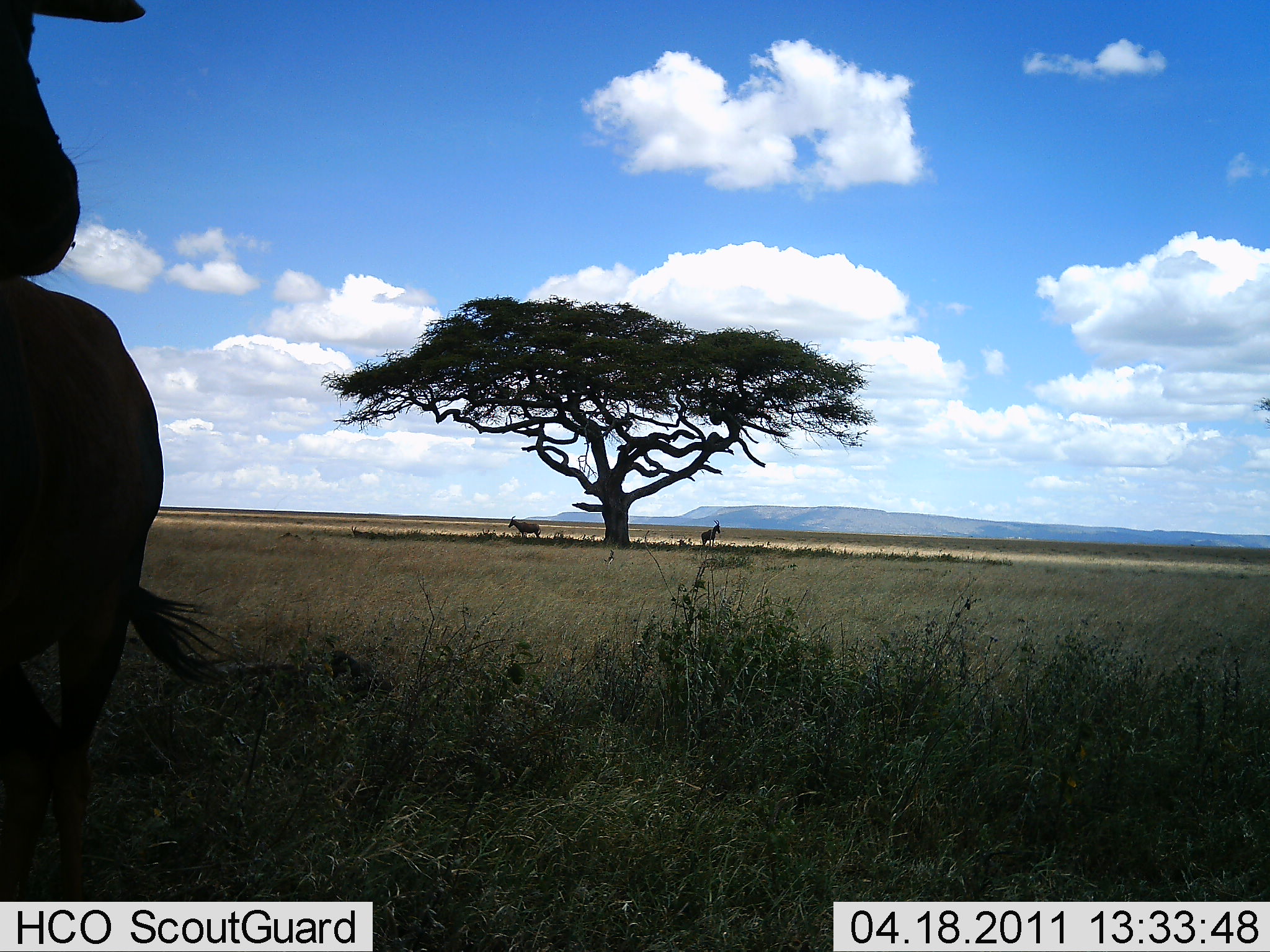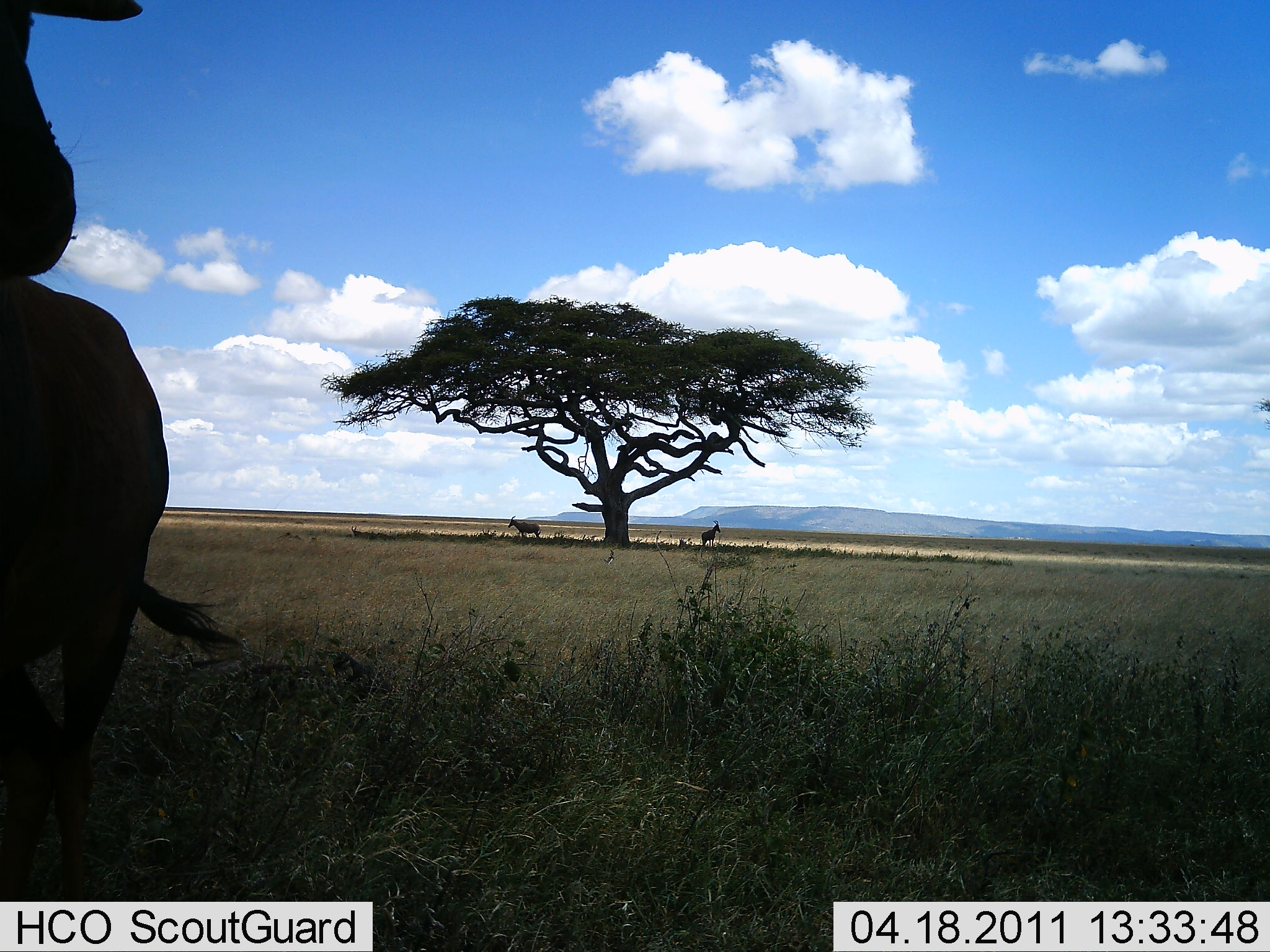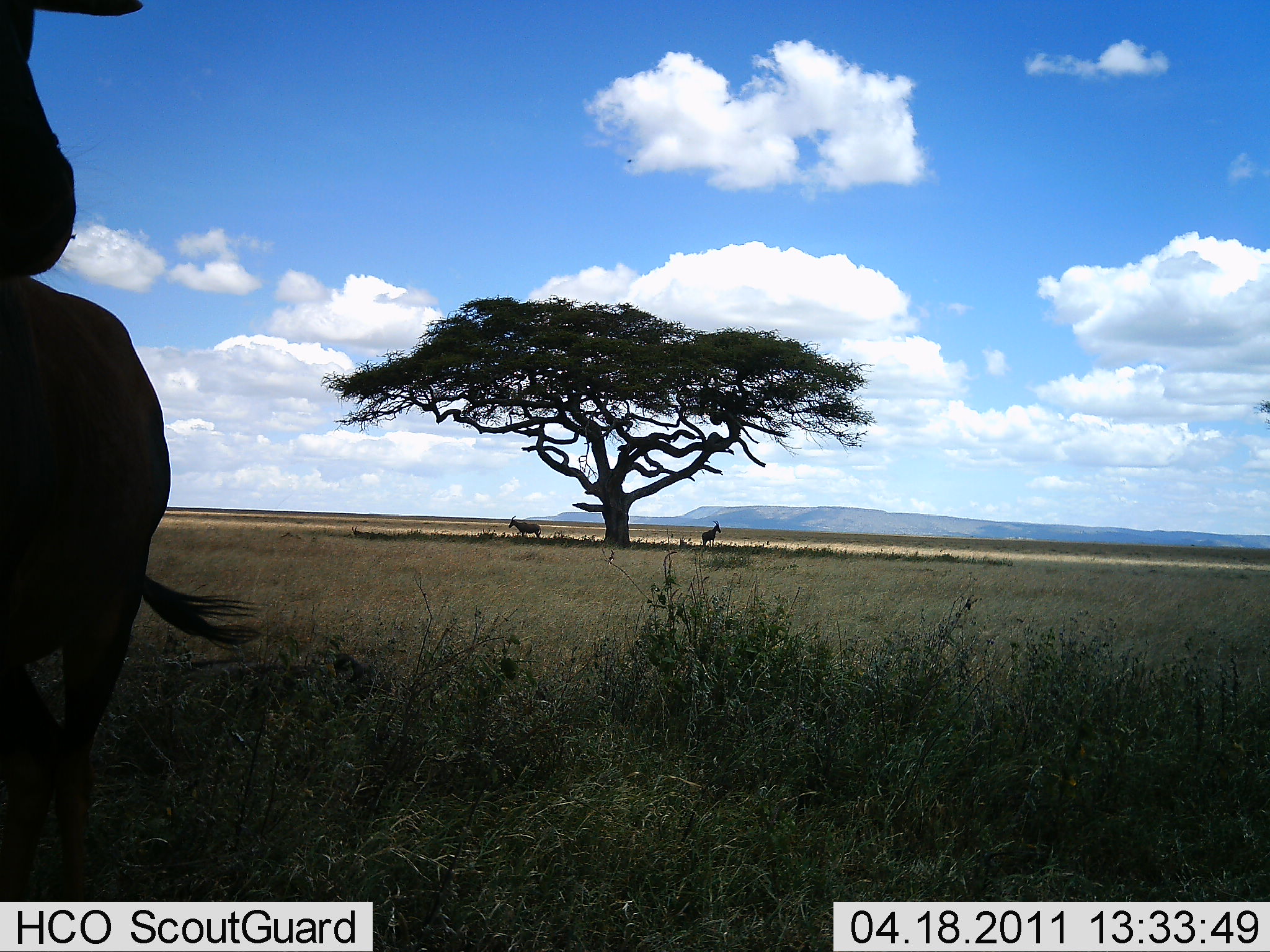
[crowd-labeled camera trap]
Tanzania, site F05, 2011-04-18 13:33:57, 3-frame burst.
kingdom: Animalia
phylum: Chordata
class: Mammalia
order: Artiodactyla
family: Bovidae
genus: Damaliscus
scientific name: Damaliscus lunatus jimela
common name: topi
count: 2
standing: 100%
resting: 0%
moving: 0%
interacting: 0%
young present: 0%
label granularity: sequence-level